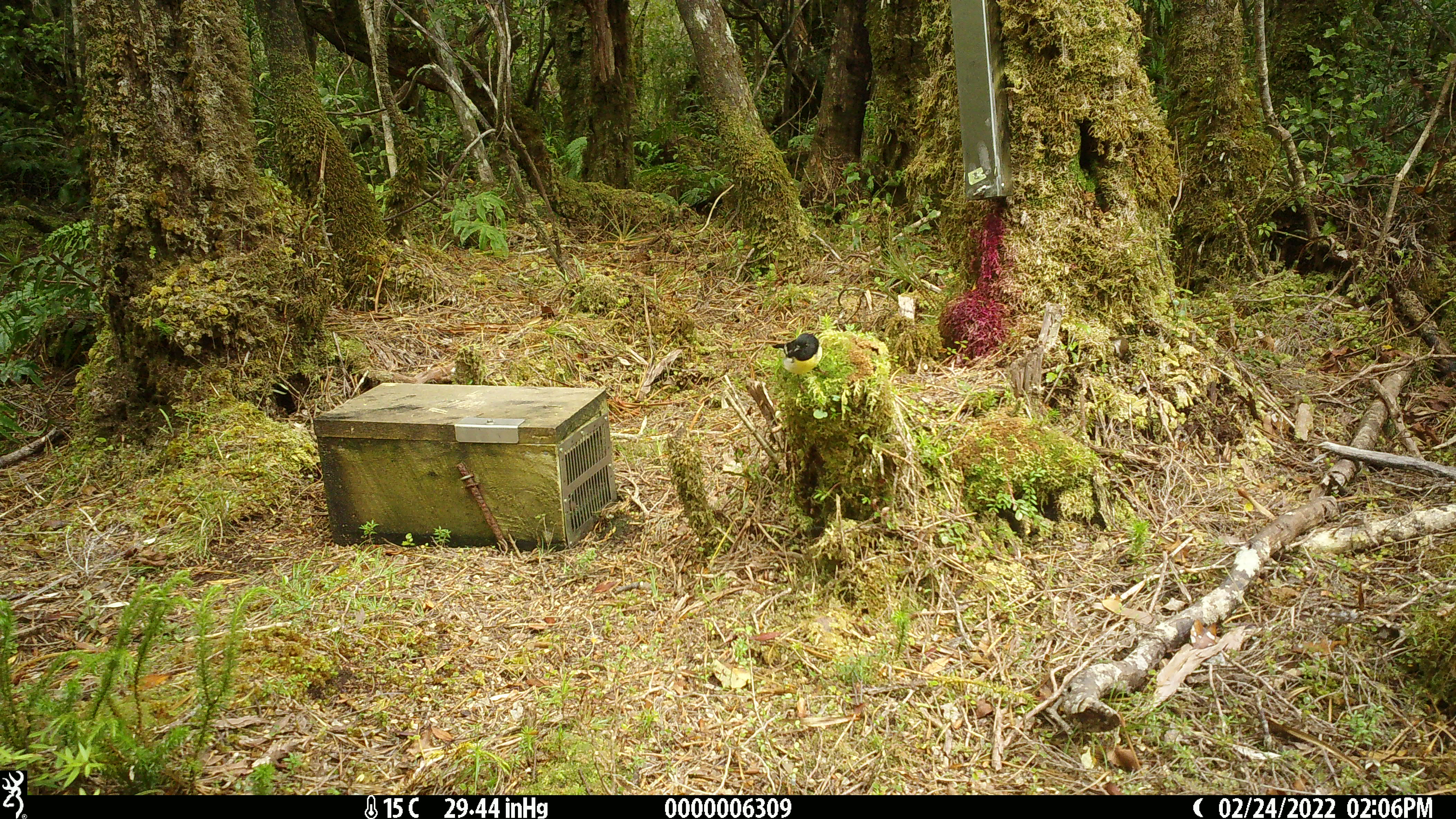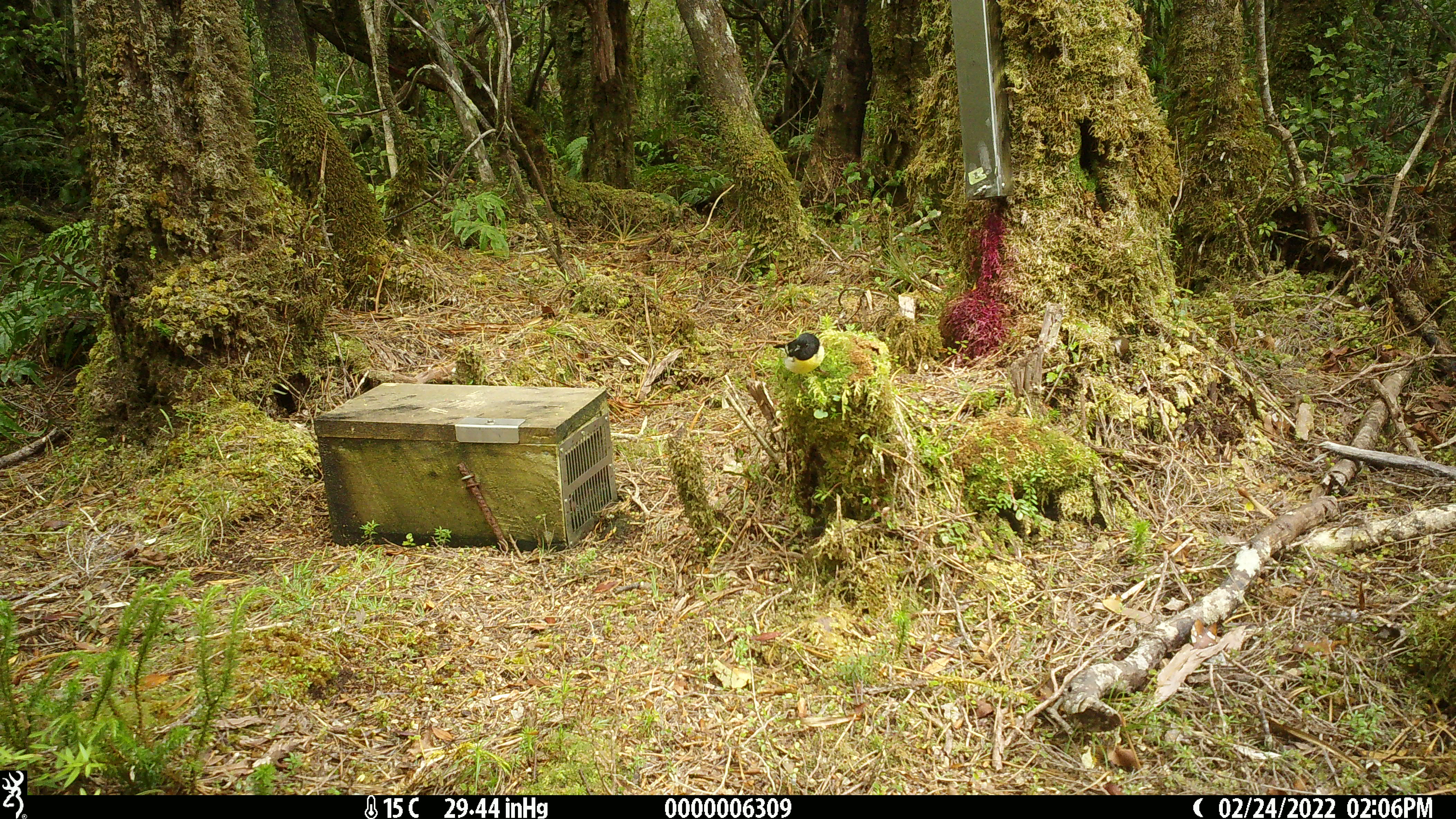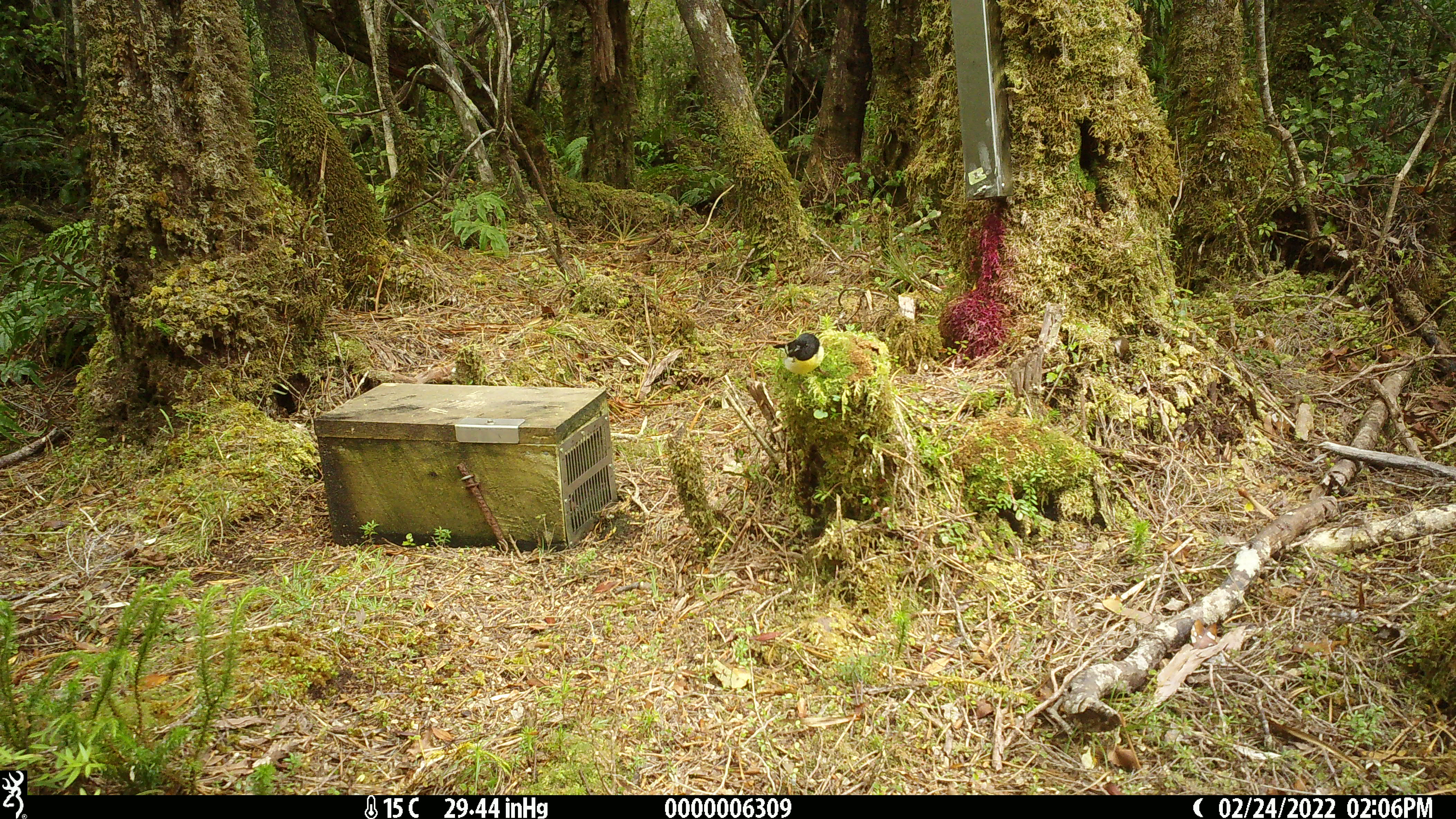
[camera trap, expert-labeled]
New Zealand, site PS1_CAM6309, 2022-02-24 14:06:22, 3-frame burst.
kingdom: Animalia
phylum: Chordata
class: Aves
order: Passeriformes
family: Petroicidae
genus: Petroica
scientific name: Petroica macrocephala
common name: tomtit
Tomtit (Petroica macrocephala).